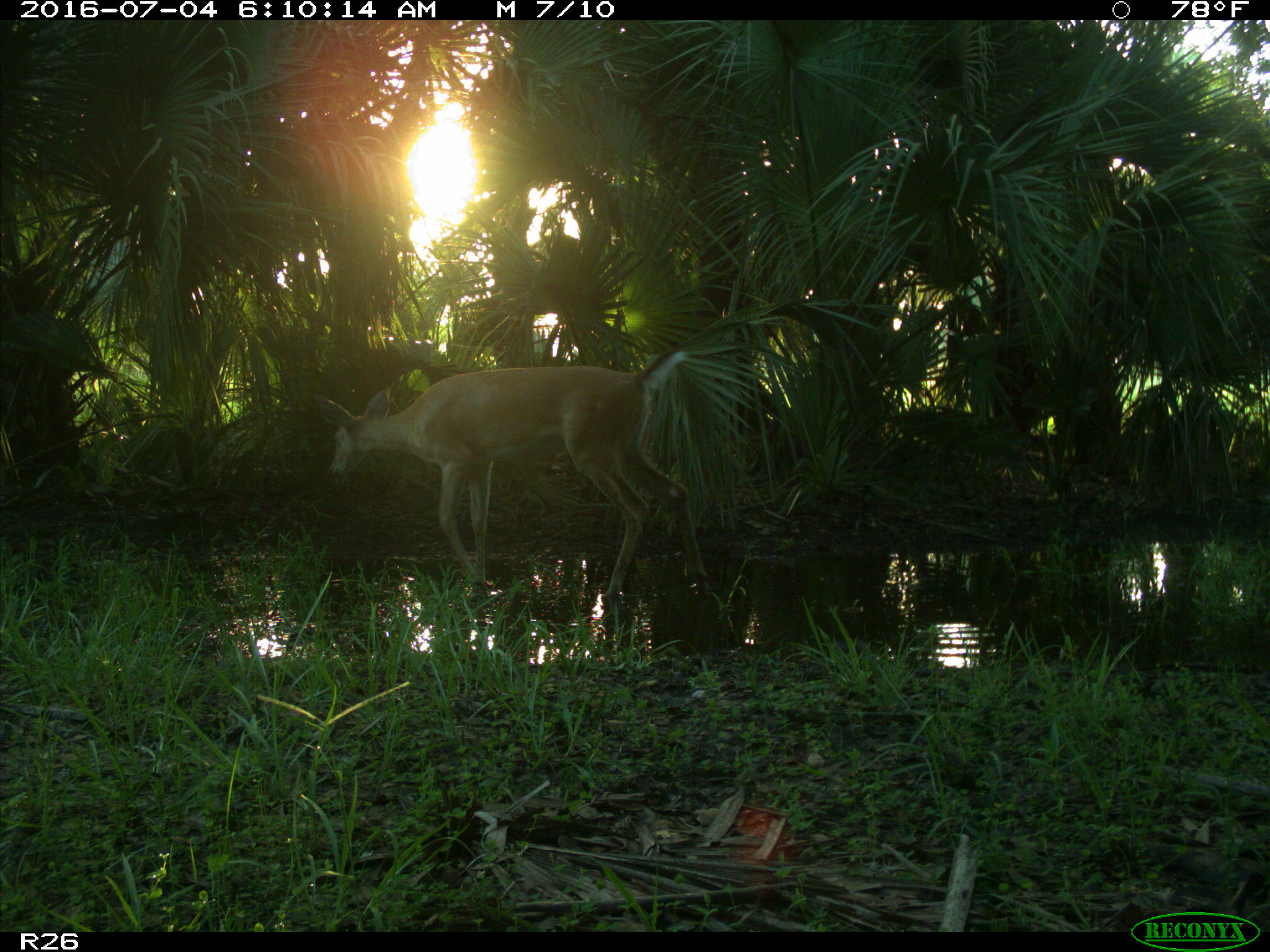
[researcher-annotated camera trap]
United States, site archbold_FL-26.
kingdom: Animalia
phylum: Chordata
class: Mammalia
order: Artiodactyla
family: Cervidae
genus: Odocoileus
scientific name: Odocoileus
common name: deer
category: unidentified deer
Unidentified deer (deer) (Odocoileus).